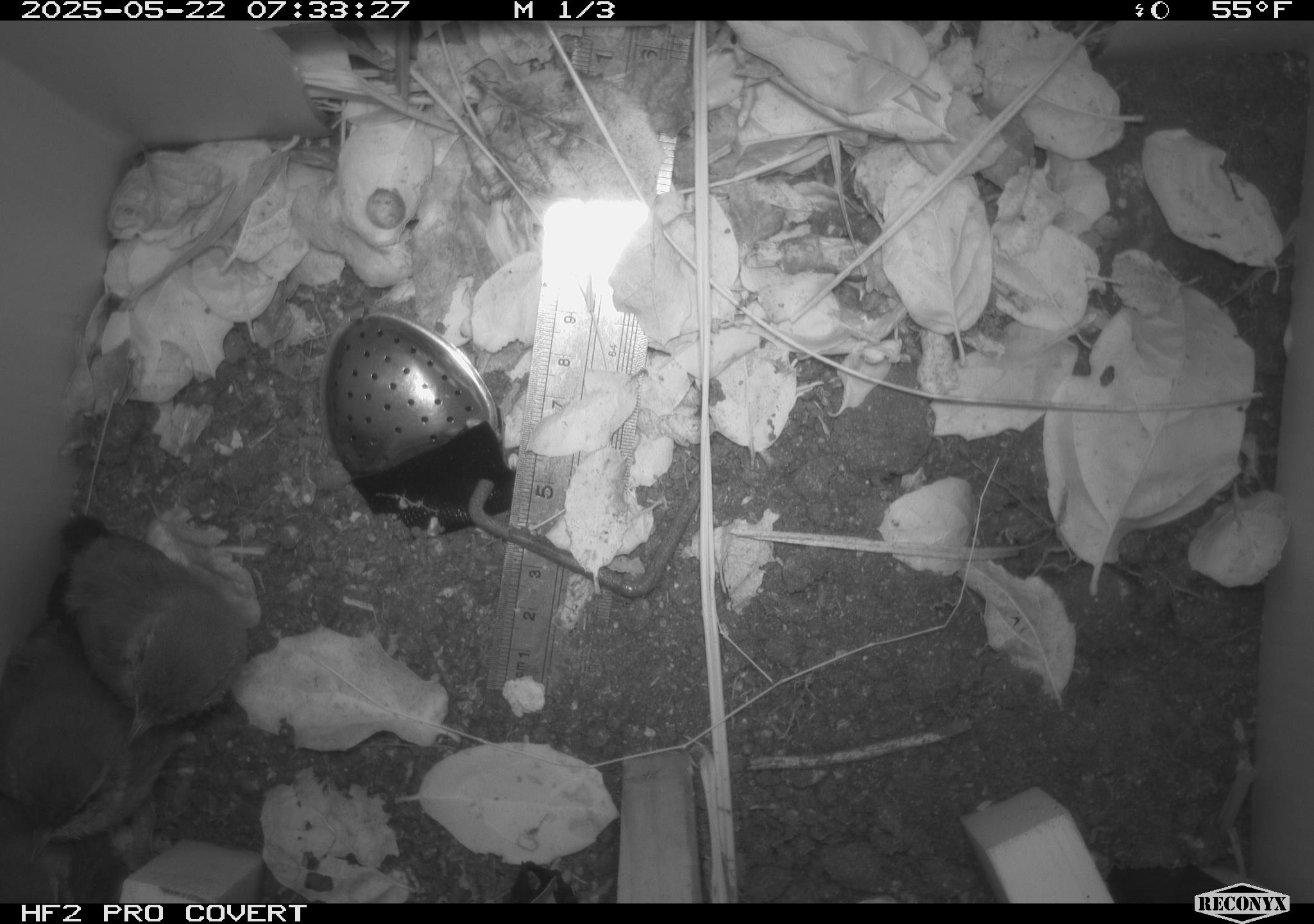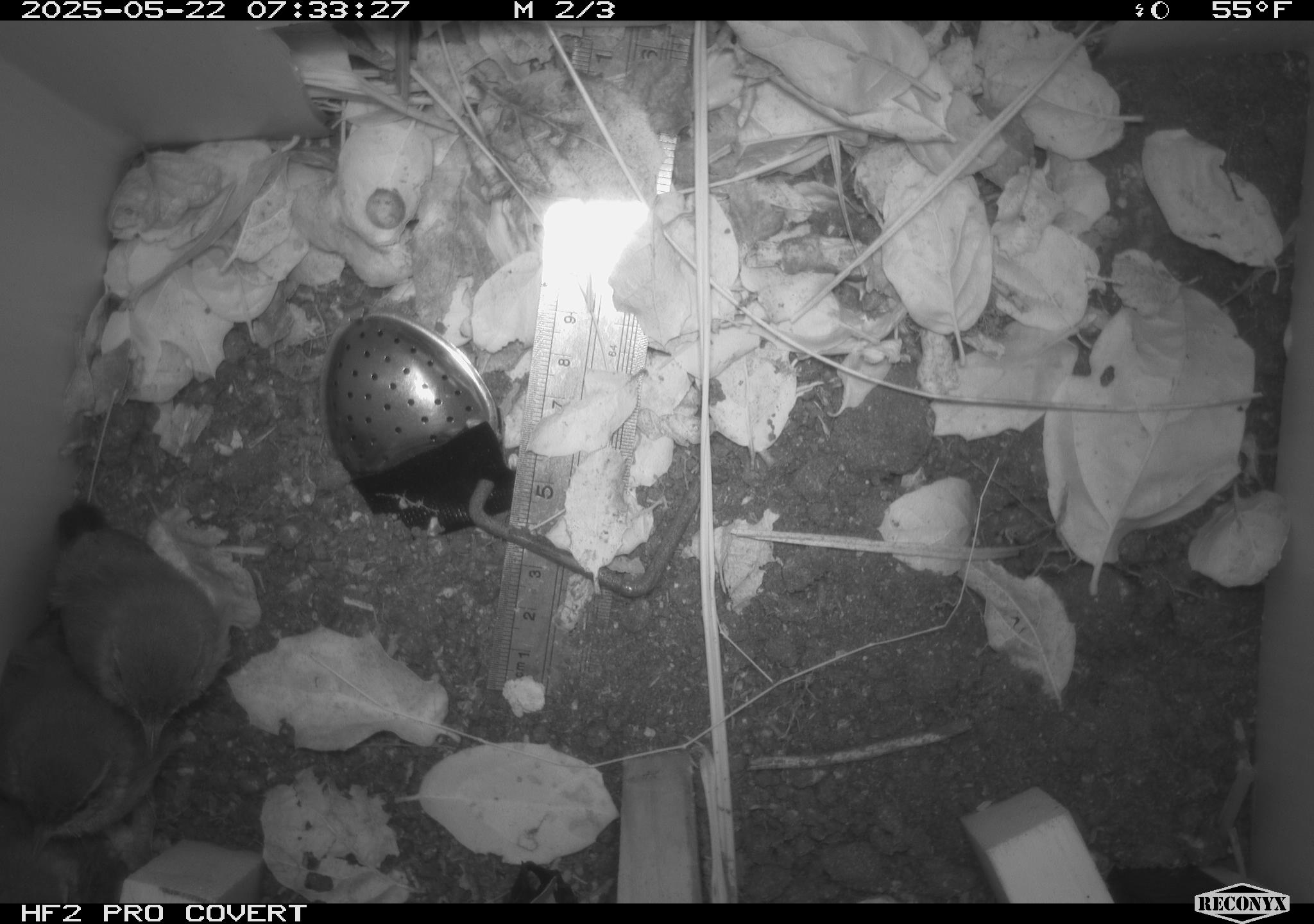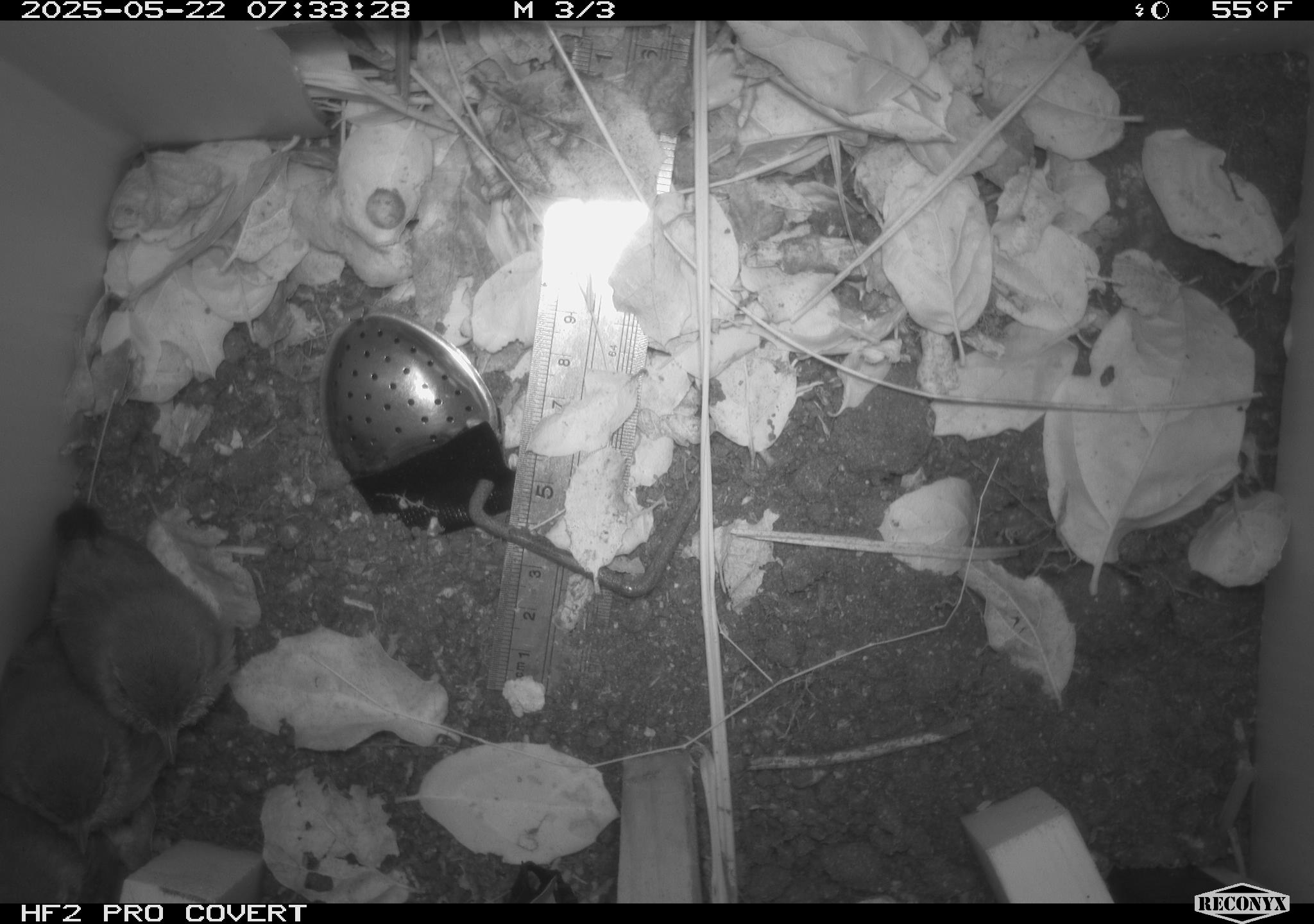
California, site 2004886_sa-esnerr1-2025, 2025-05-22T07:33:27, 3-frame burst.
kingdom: Animalia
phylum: Chordata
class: Aves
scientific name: Aves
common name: bird